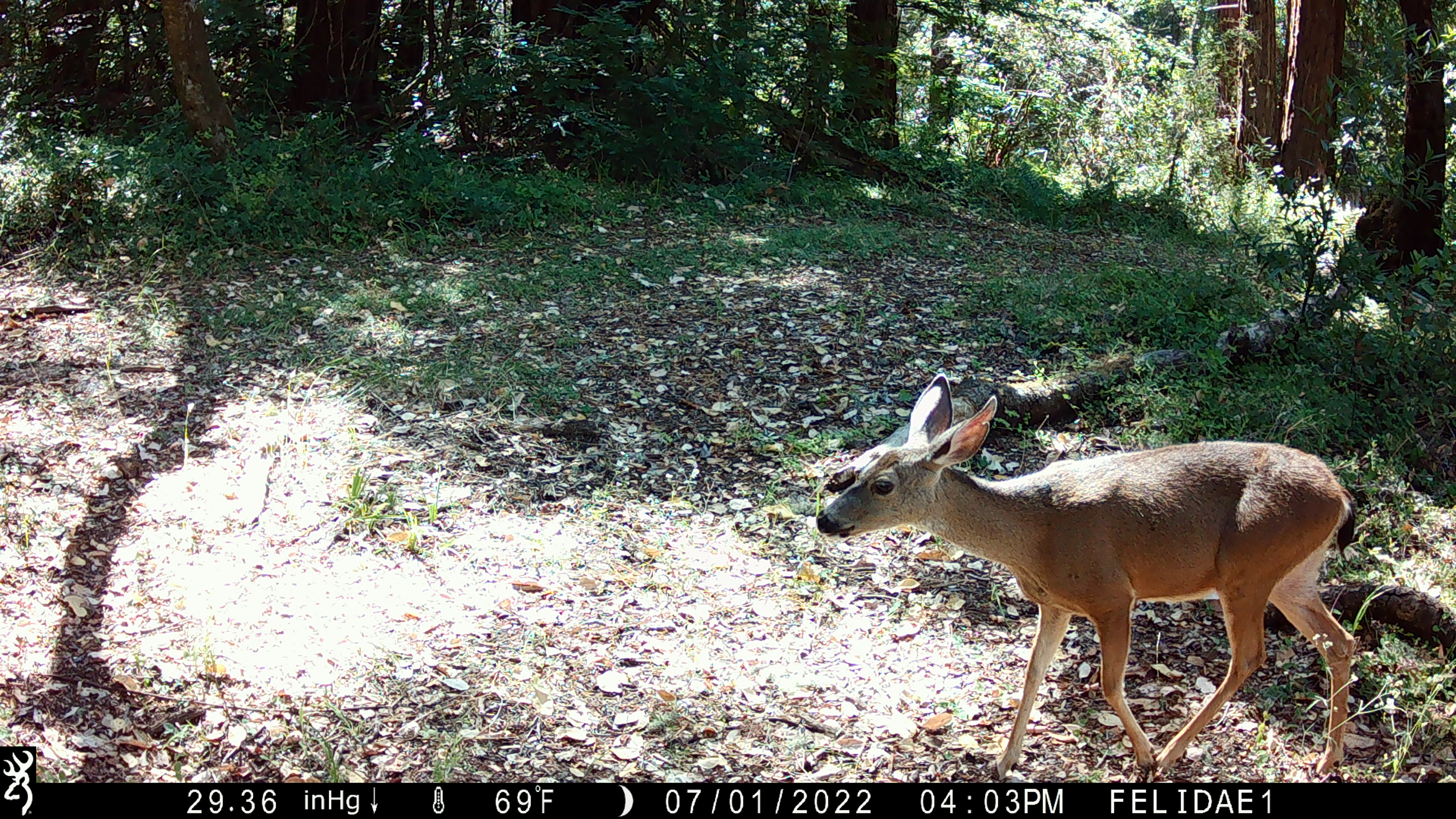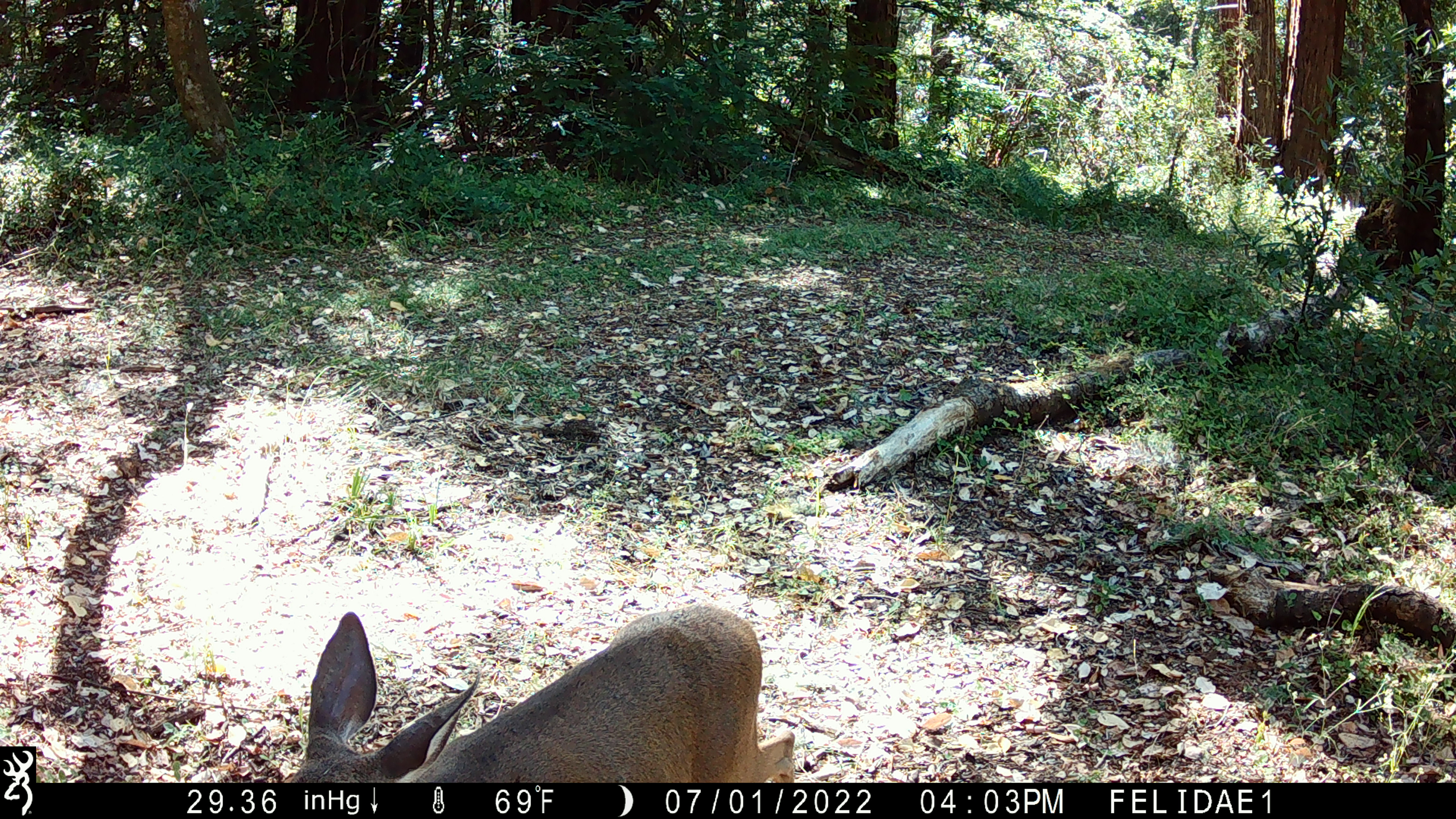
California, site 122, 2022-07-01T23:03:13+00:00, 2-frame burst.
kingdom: Animalia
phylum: Chordata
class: Mammalia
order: Artiodactyla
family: Cervidae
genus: Odocoileus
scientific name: Odocoileus hemionus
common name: mule deer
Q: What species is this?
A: Mule deer (Odocoileus hemionus).